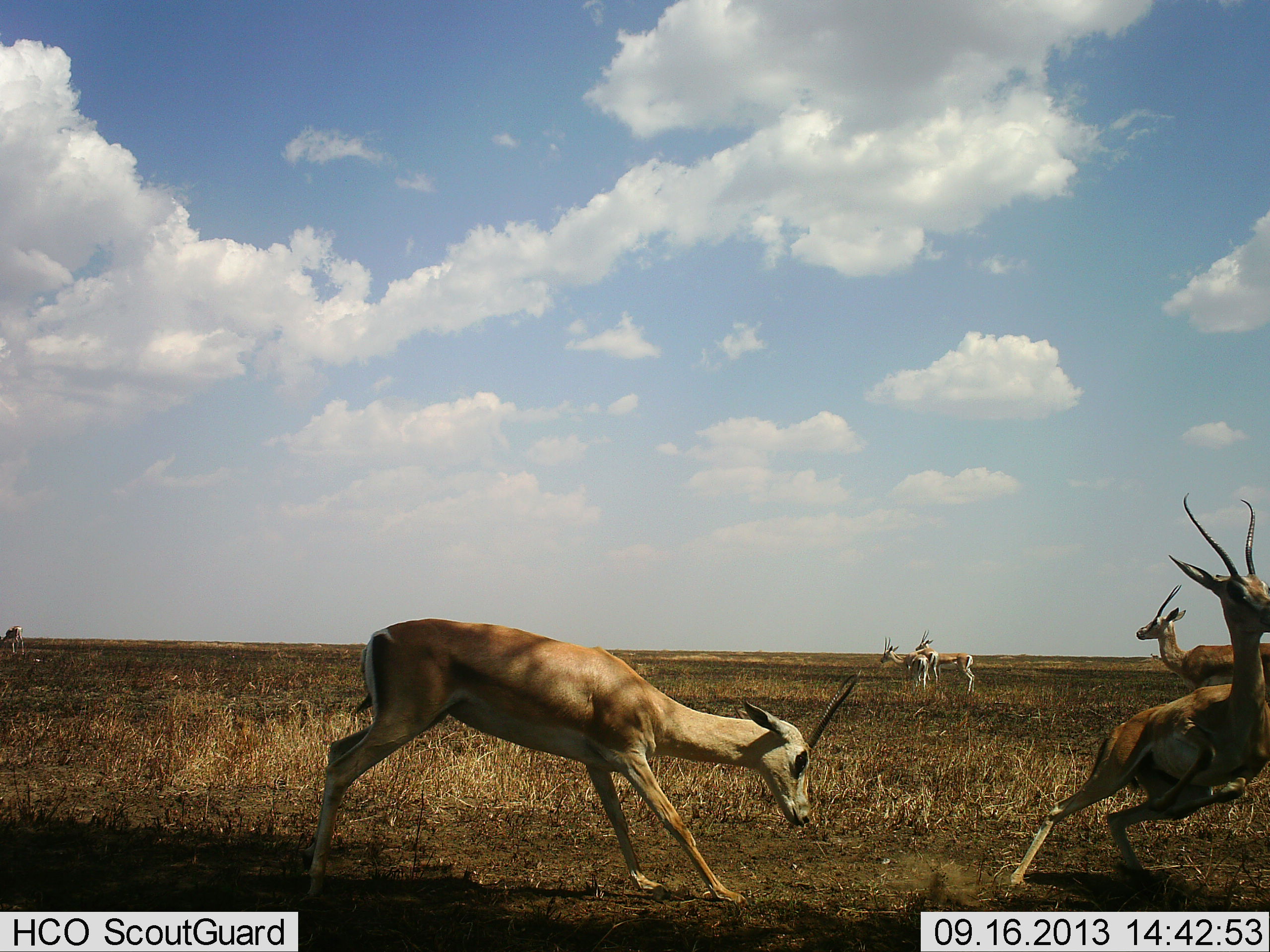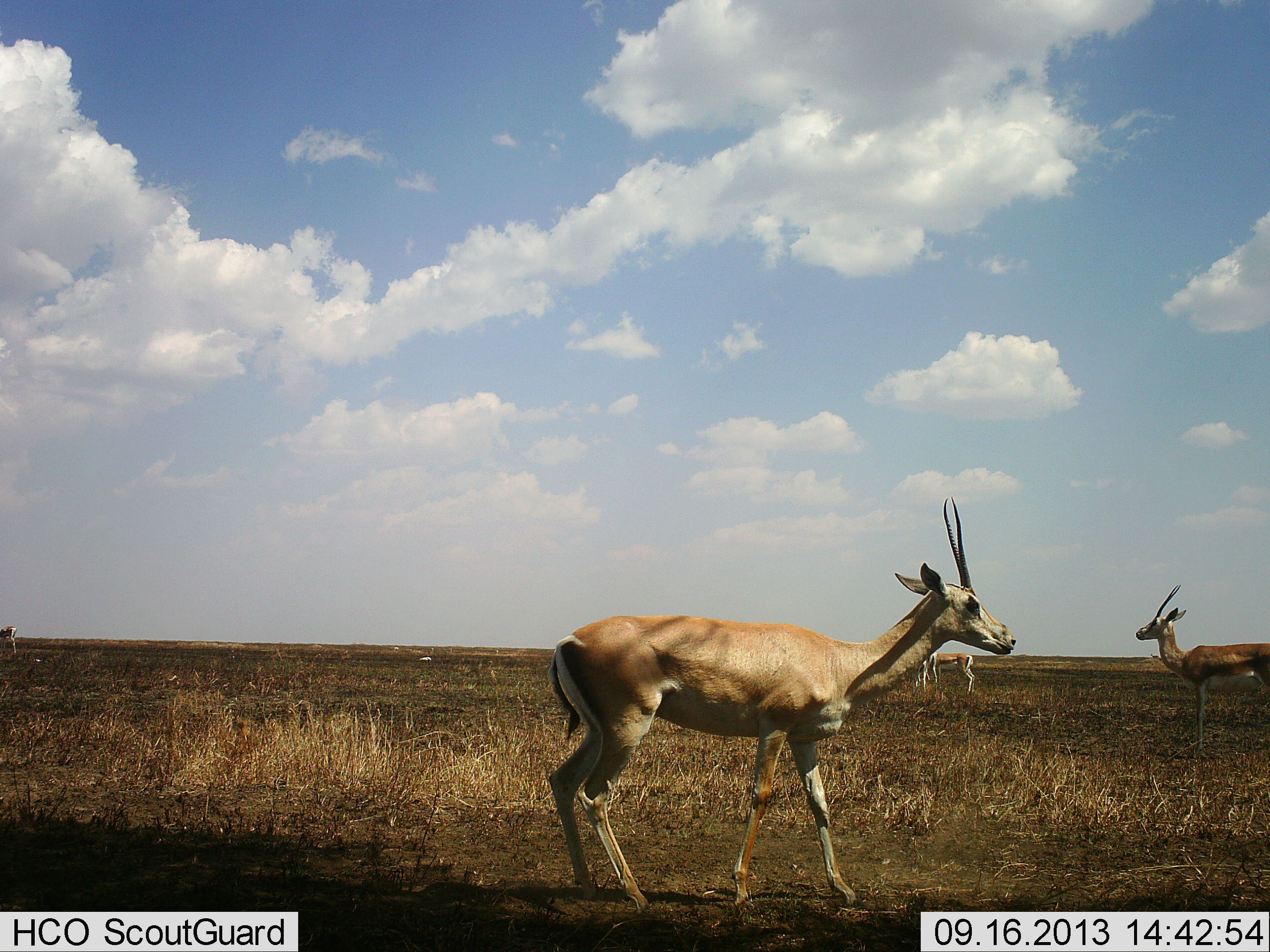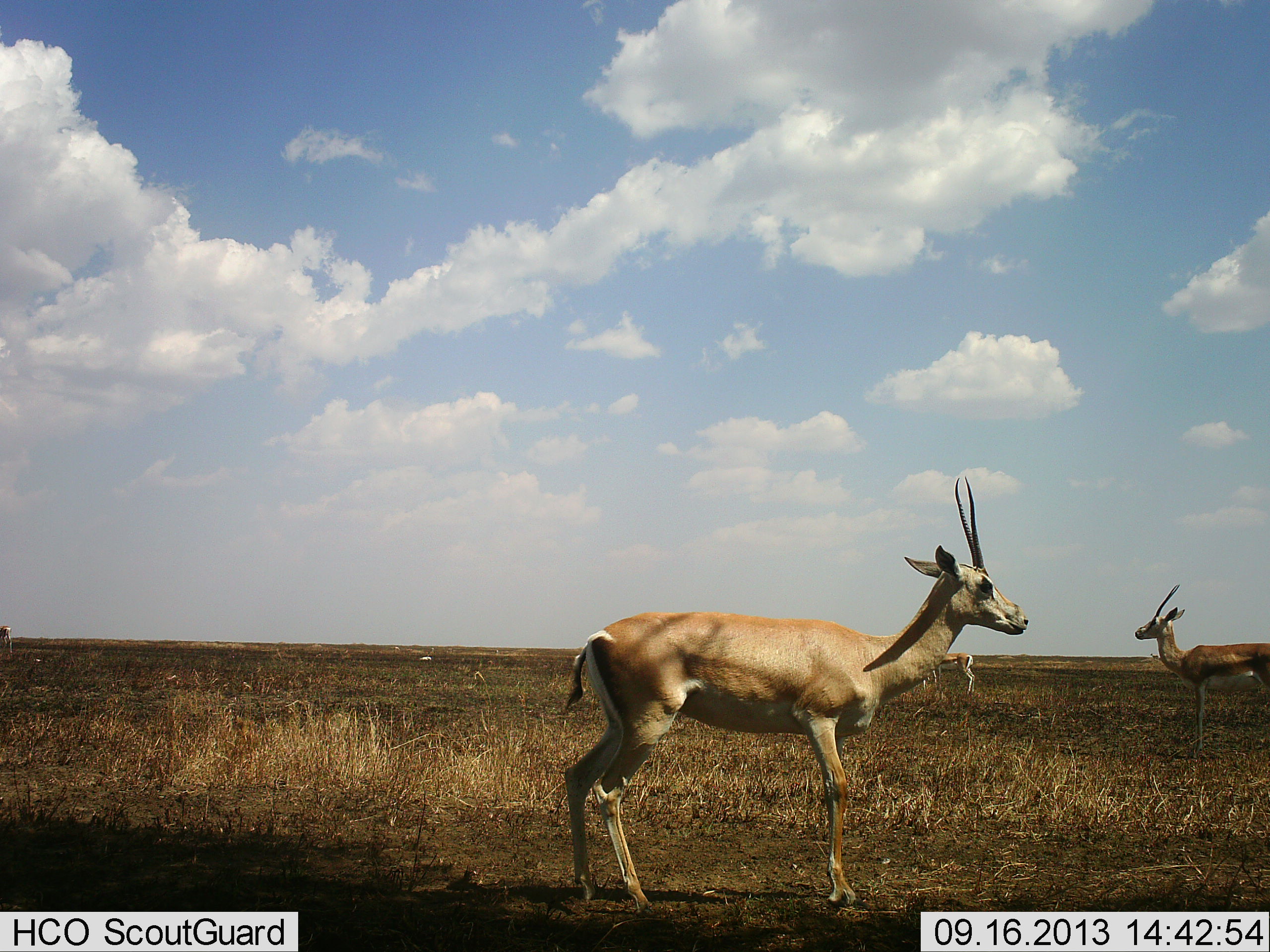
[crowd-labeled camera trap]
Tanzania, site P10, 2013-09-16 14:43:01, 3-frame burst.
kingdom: Animalia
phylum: Chordata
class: Mammalia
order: Artiodactyla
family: Bovidae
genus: Nanger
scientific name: Nanger granti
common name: grant's gazelle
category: gazellegrants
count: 5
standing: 93%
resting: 7%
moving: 43%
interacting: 53%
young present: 3%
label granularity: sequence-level